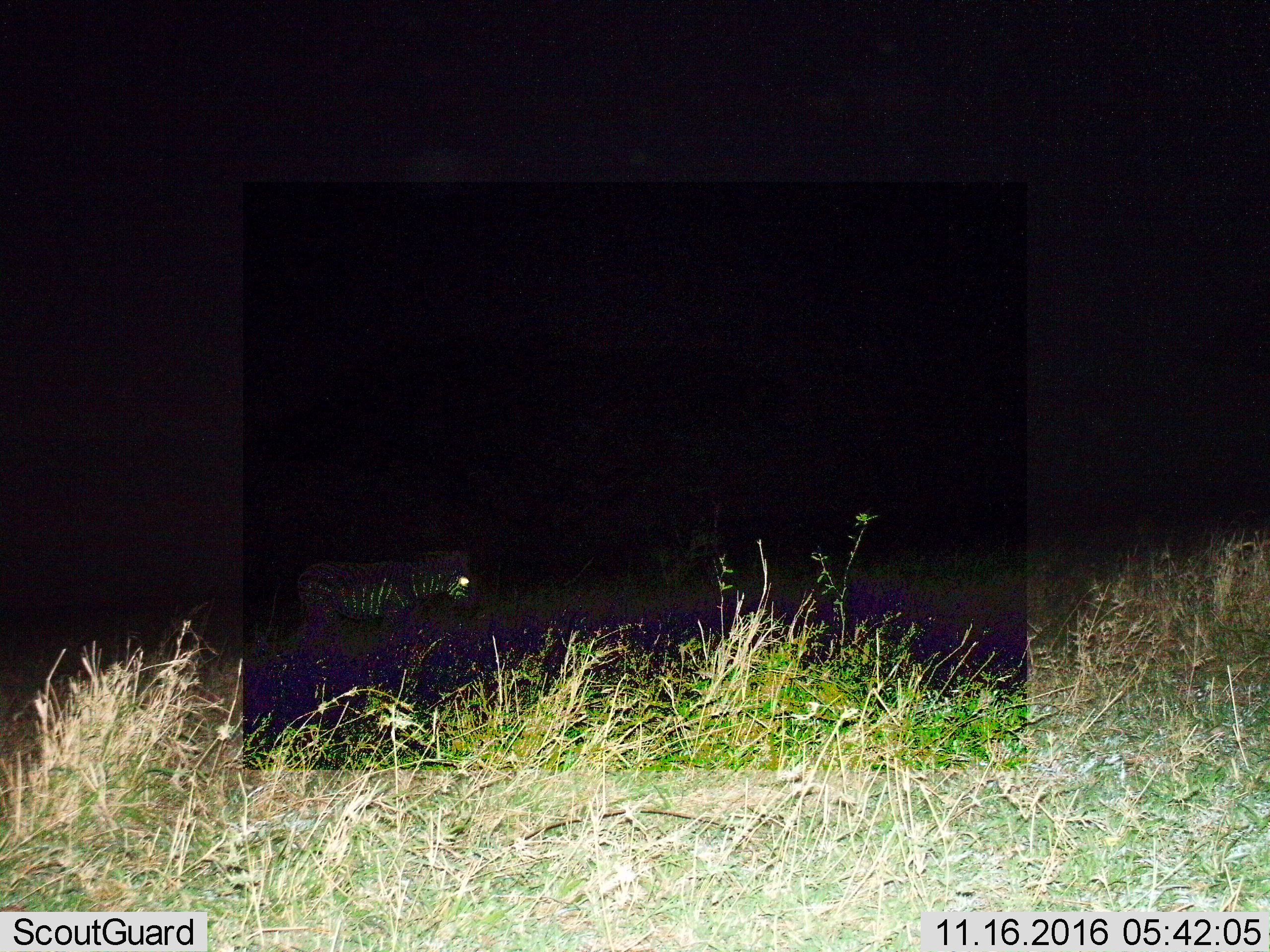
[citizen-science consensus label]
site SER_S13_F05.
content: unidentified animal